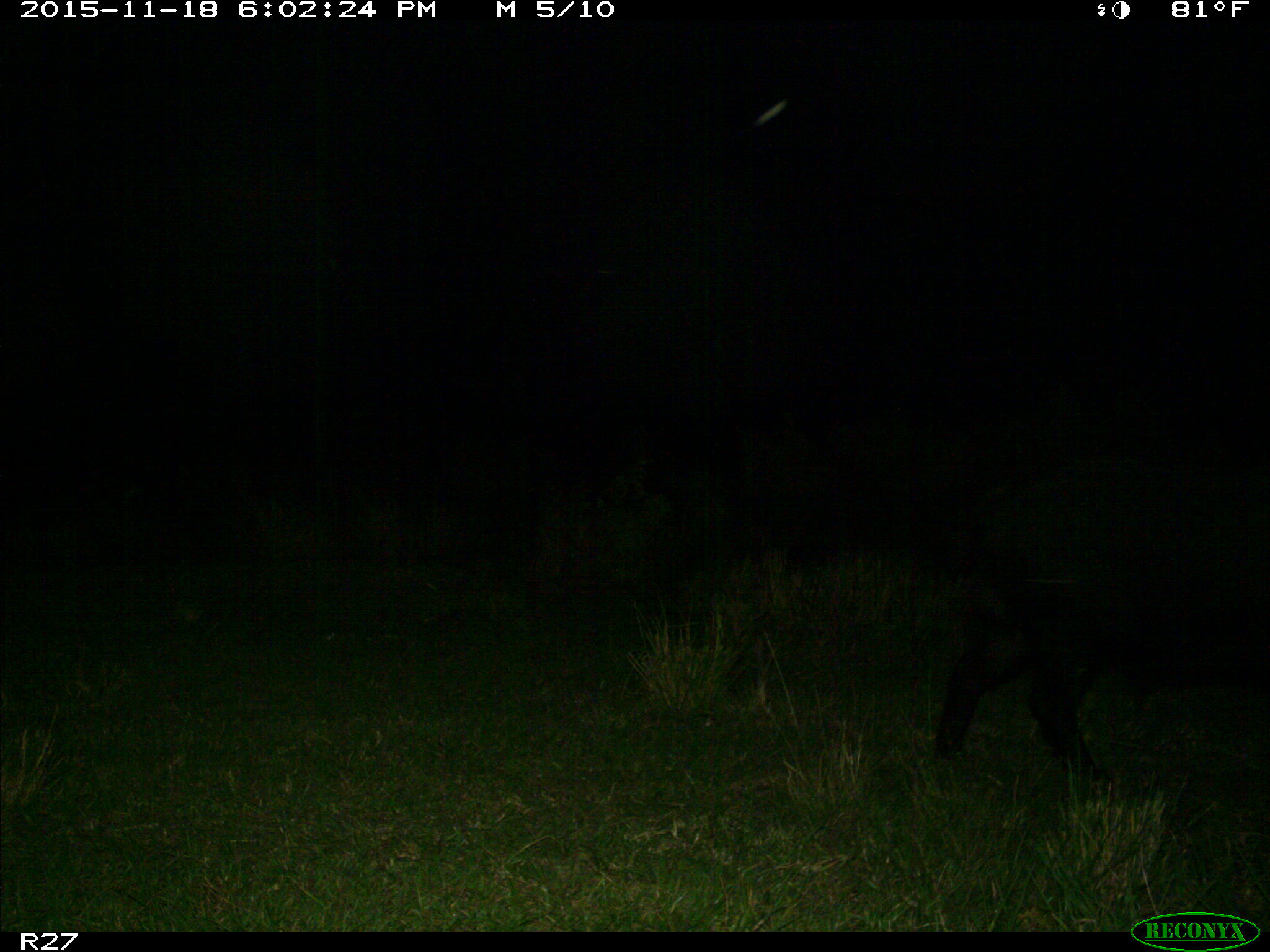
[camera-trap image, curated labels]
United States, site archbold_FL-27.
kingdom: Animalia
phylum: Chordata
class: Mammalia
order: Artiodactyla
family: Suidae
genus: Sus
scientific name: Sus scrofa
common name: wild boar